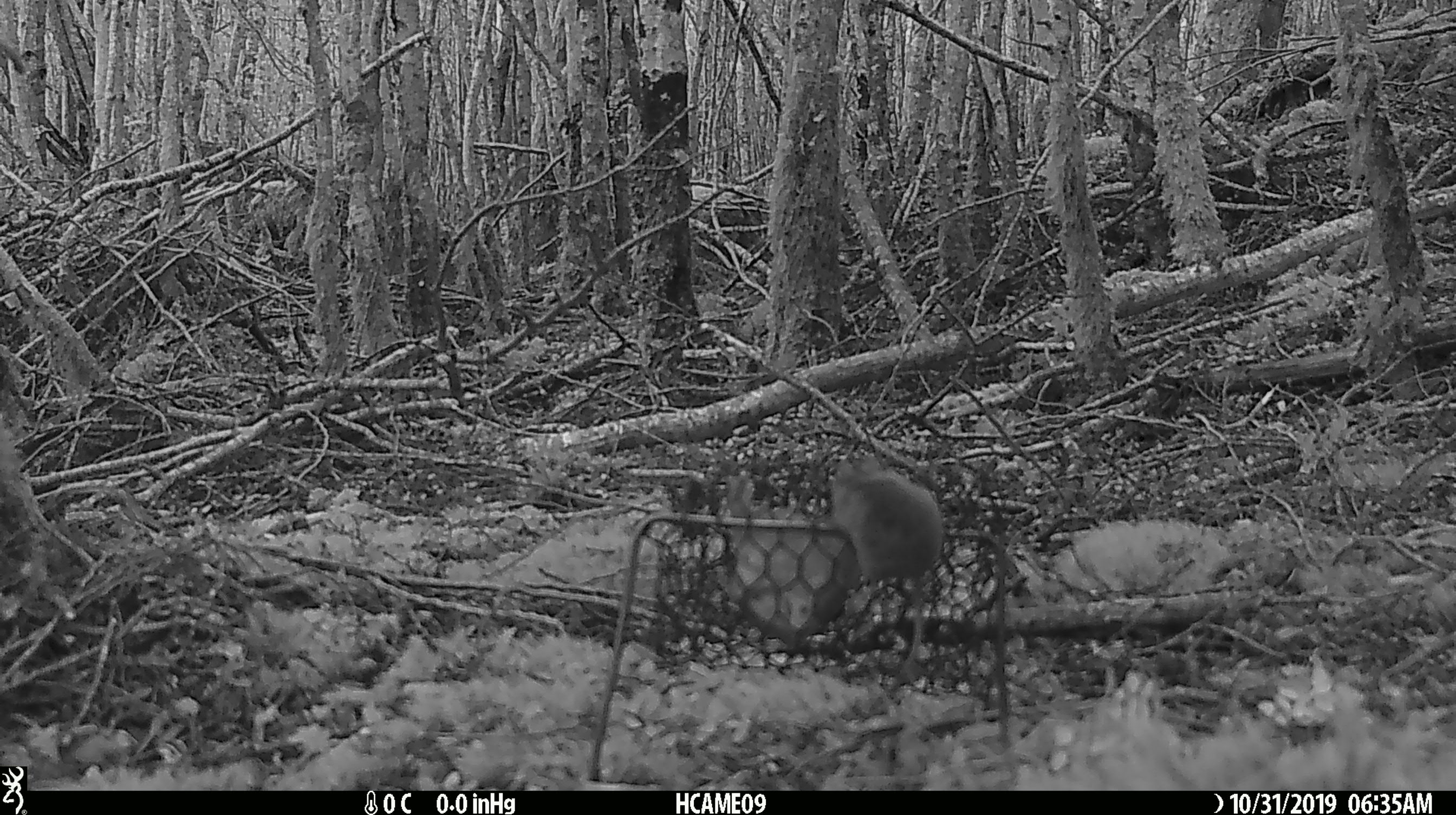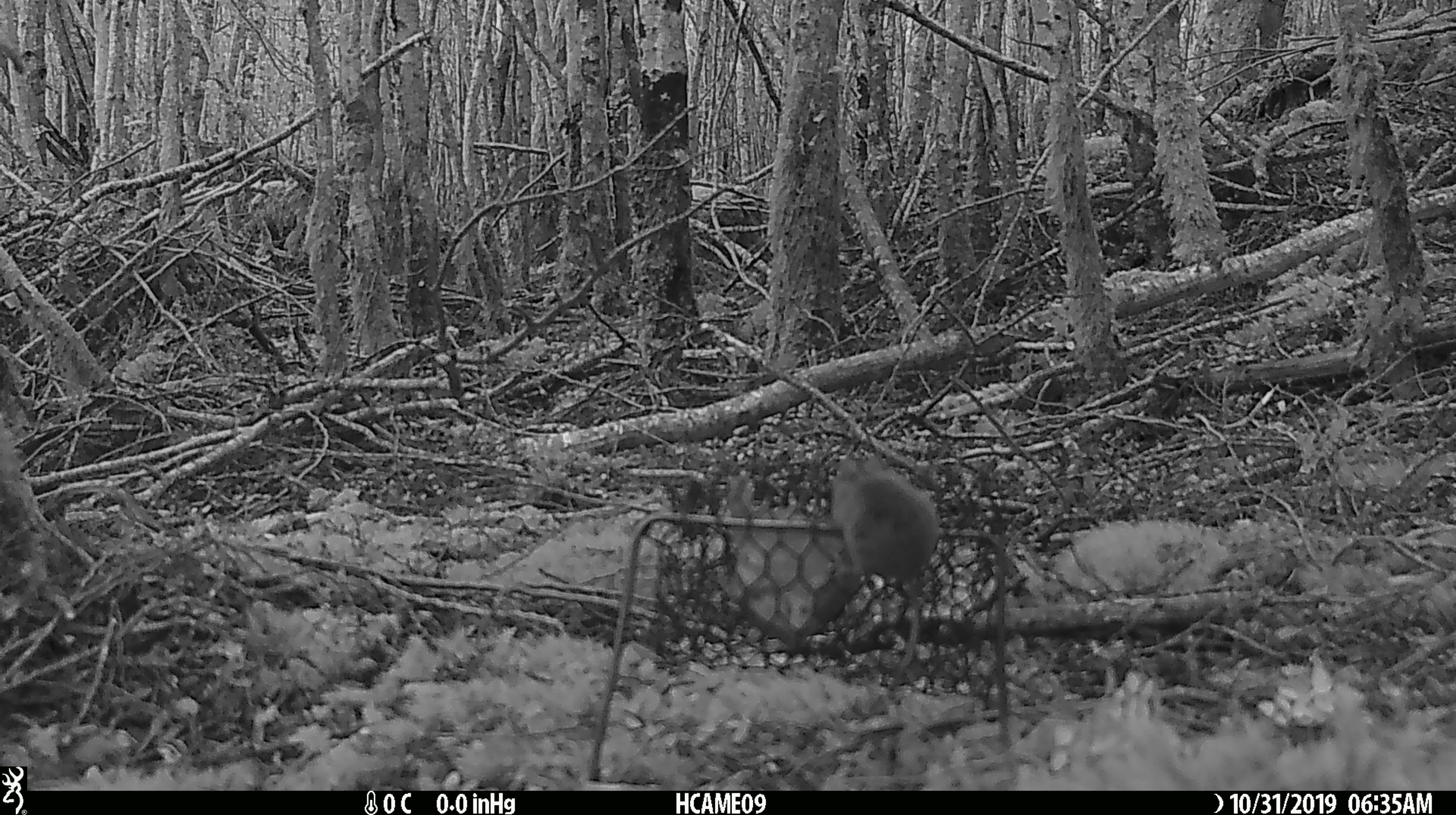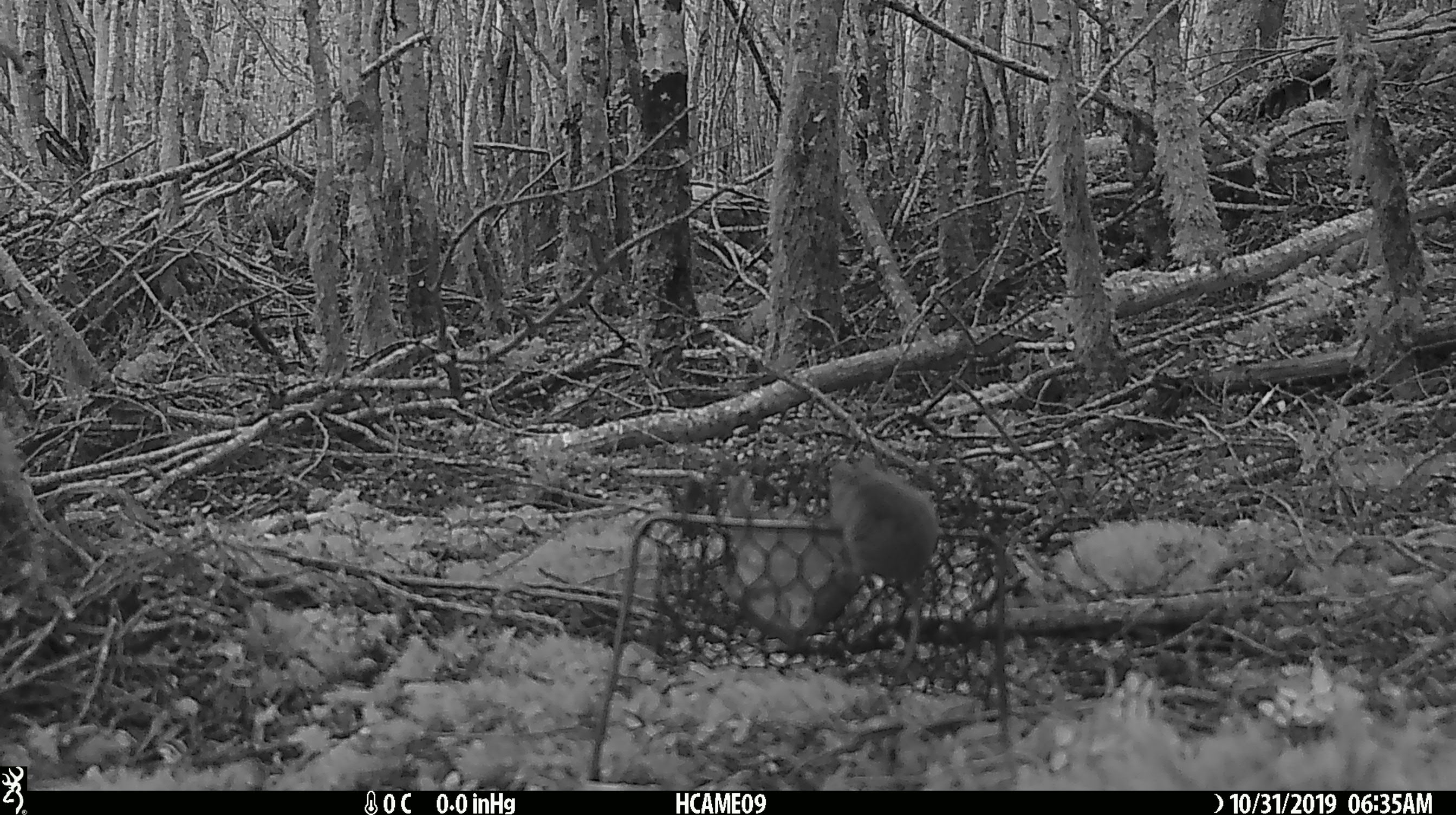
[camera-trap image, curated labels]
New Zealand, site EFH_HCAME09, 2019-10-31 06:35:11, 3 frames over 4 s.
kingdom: Animalia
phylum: Chordata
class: Mammalia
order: Rodentia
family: Muridae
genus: Mus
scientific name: Mus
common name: mouse